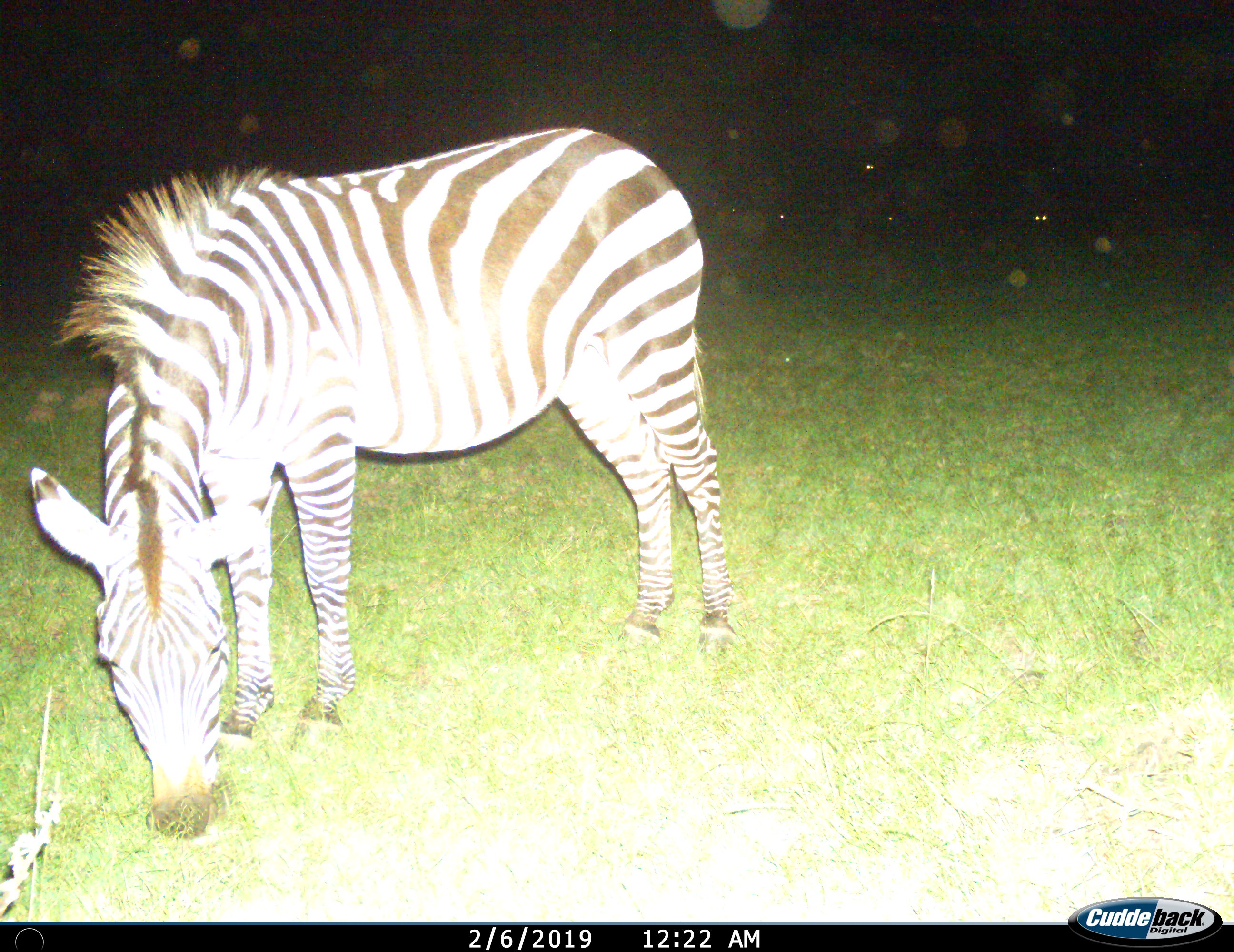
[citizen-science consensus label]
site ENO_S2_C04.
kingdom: Animalia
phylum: Chordata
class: Mammalia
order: Perissodactyla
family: Equidae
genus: Equus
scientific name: Equus quagga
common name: plains zebra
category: zebraplains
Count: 1.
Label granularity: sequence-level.